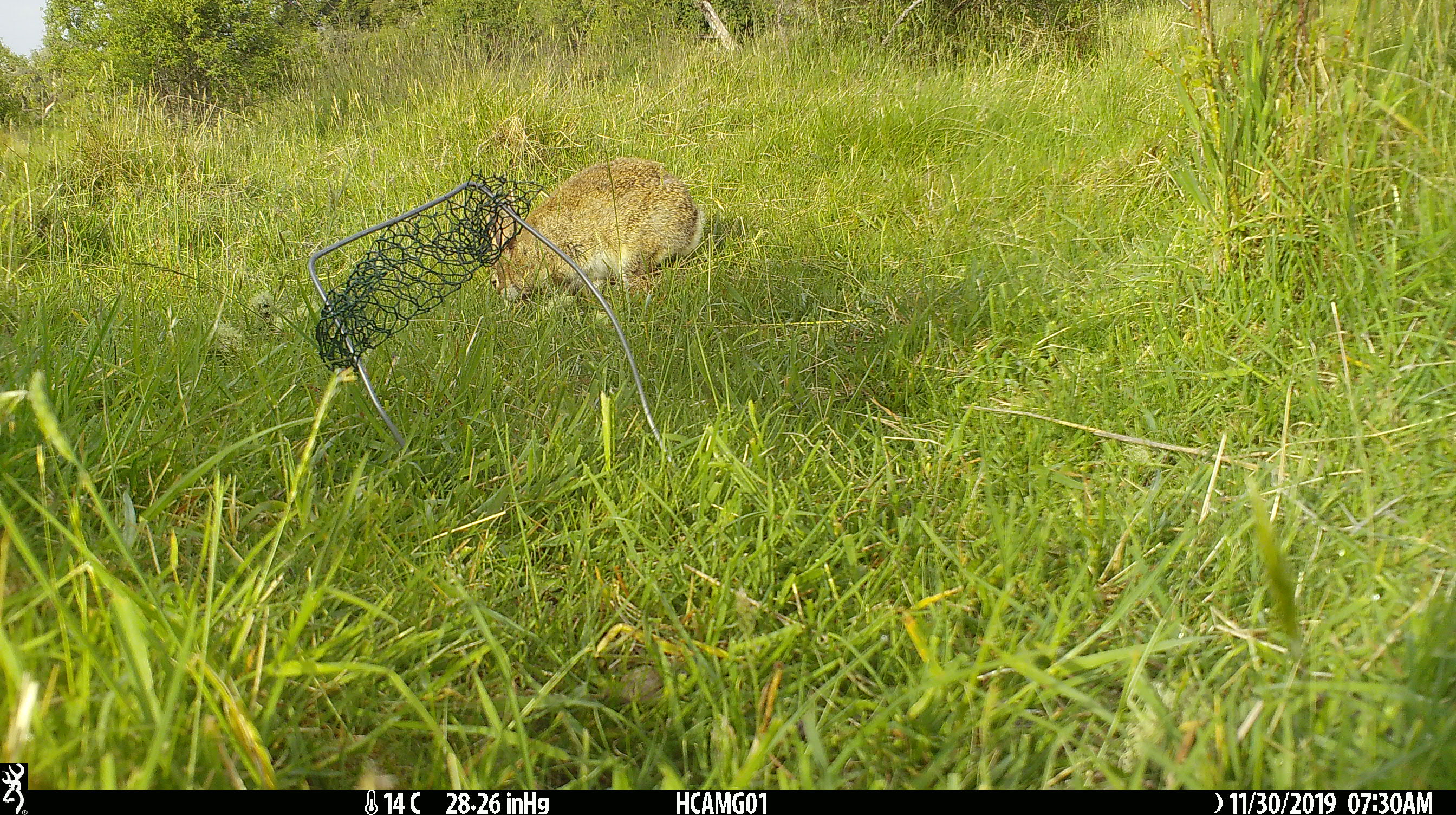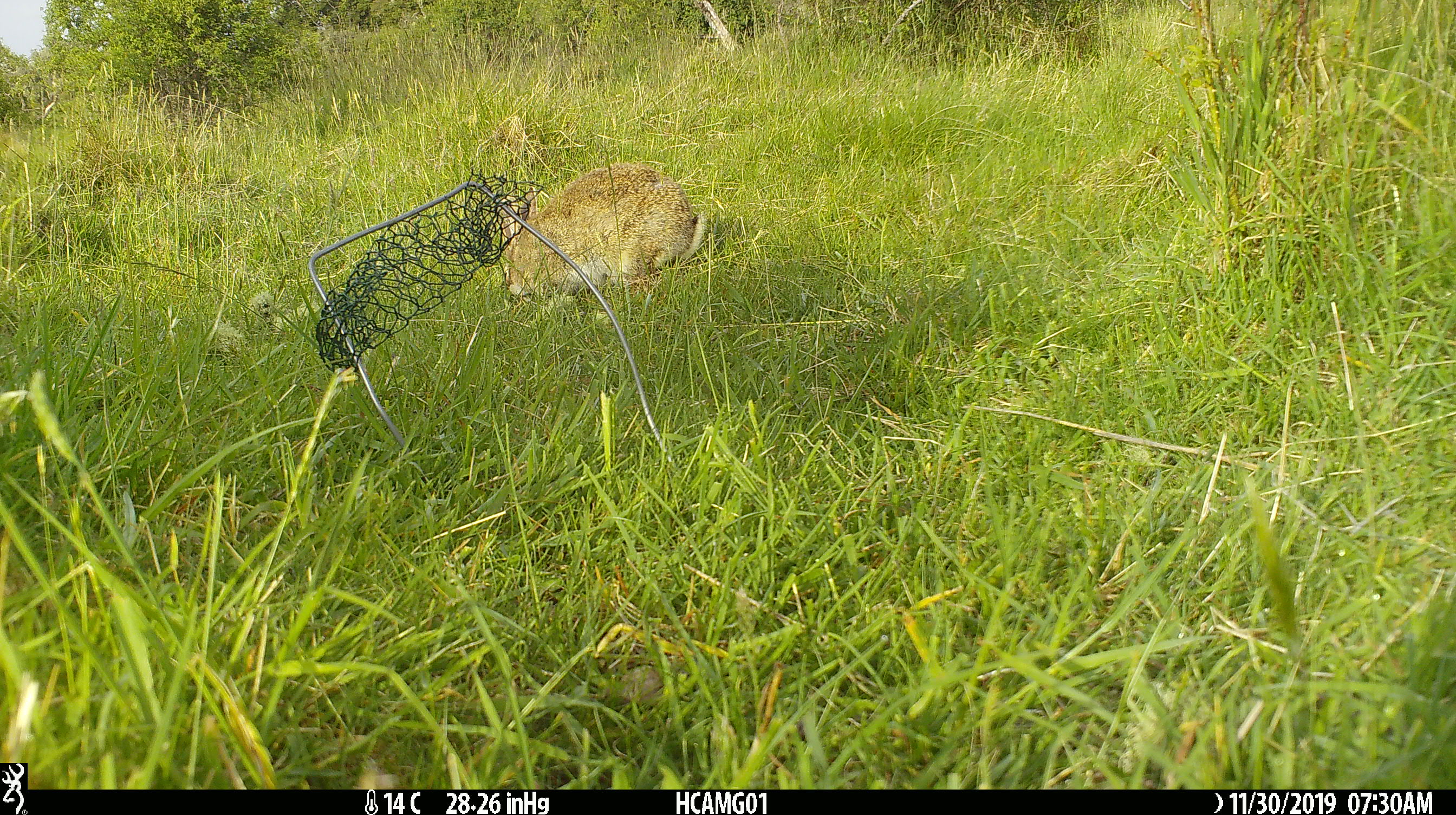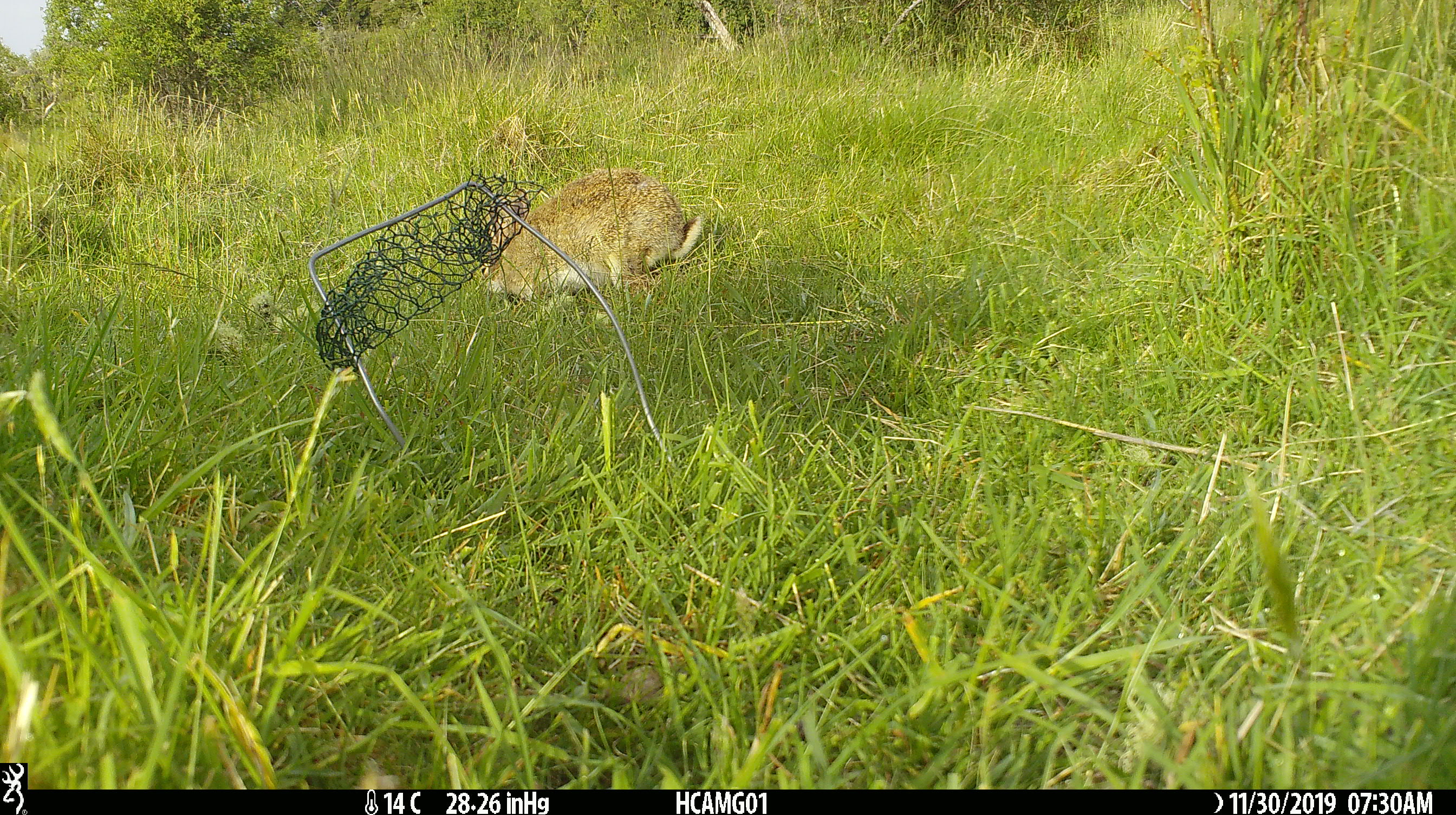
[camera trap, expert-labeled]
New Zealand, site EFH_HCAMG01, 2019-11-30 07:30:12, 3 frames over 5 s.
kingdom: Animalia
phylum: Chordata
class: Mammalia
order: Lagomorpha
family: Leporidae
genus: Oryctolagus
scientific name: Oryctolagus cuniculus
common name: european rabbit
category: rabbit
Rabbit (european rabbit) (Oryctolagus cuniculus).